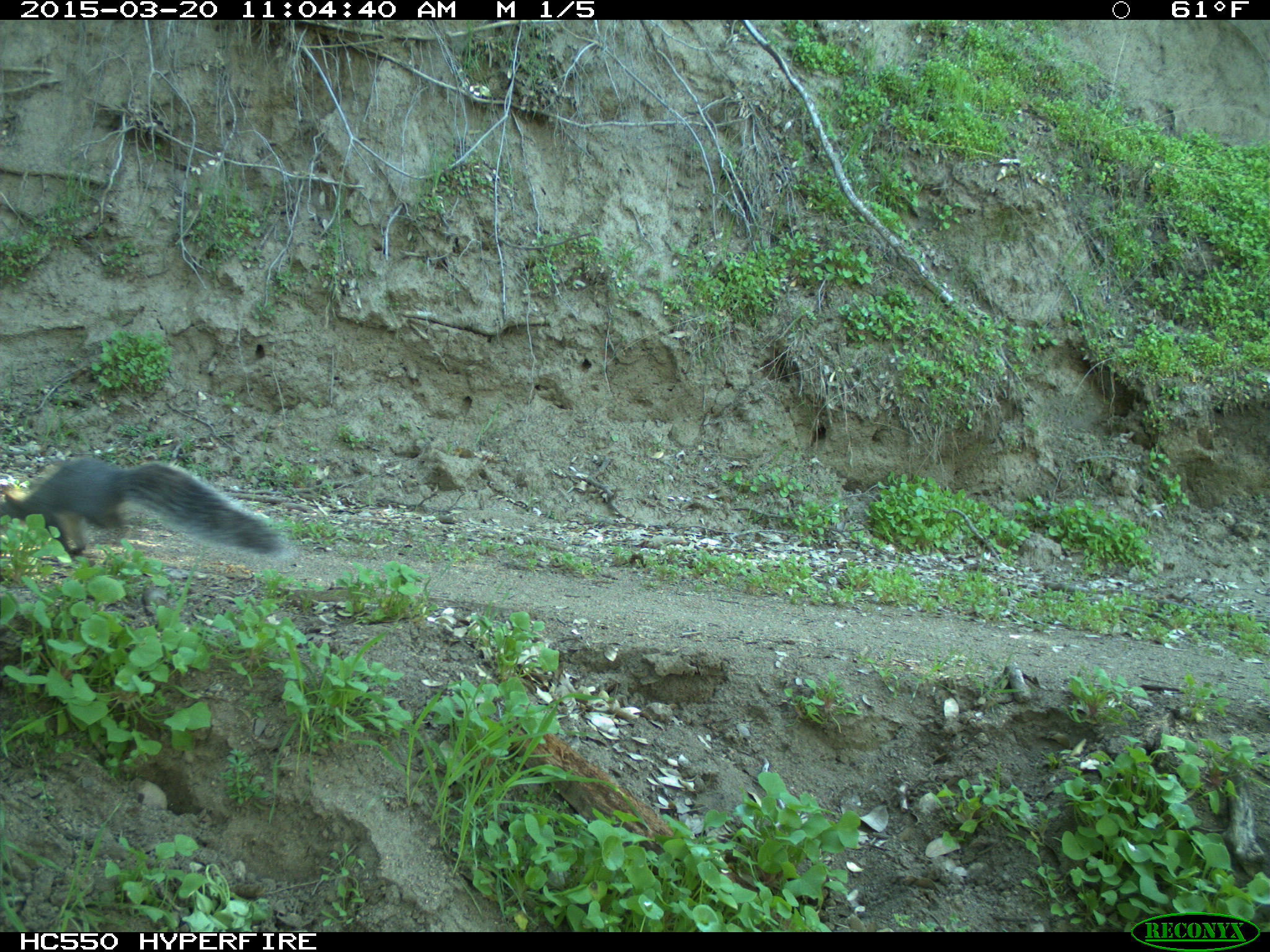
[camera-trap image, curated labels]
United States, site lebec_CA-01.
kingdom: Animalia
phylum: Chordata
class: Mammalia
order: Rodentia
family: Sciuridae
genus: Sciurus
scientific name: Sciurus carolinensis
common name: eastern gray squirrel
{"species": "Sciurus carolinensis (eastern gray squirrel)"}